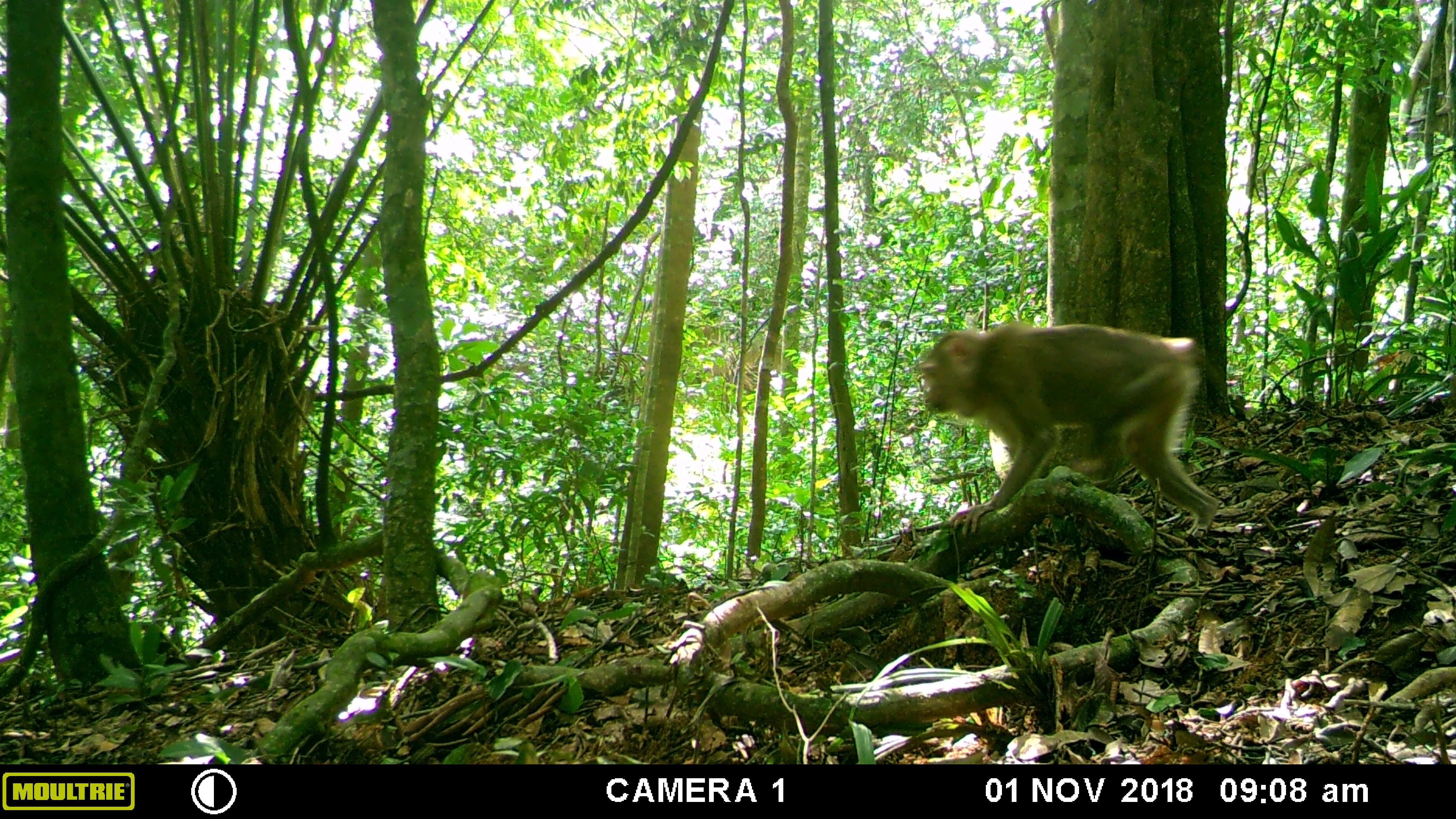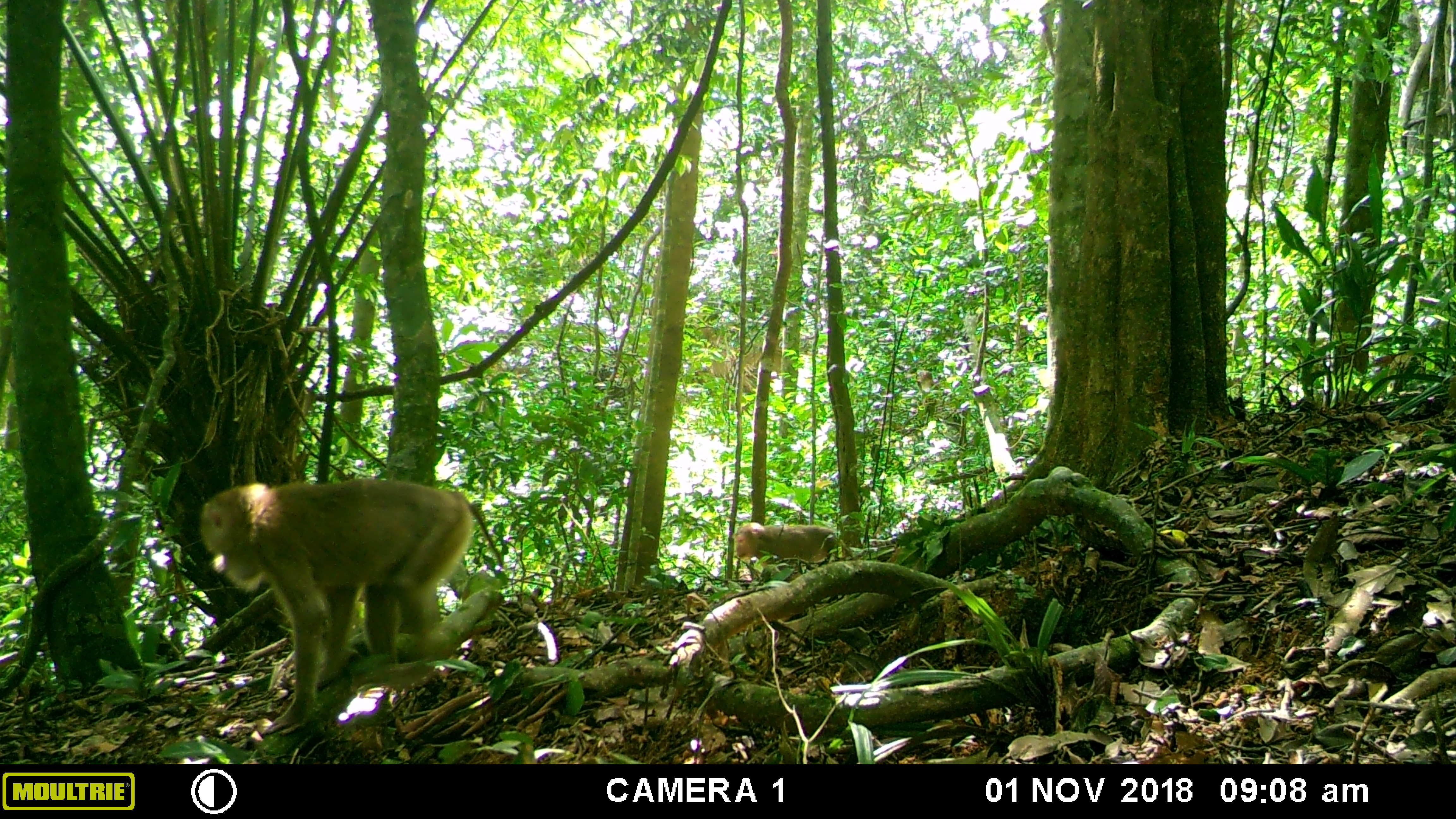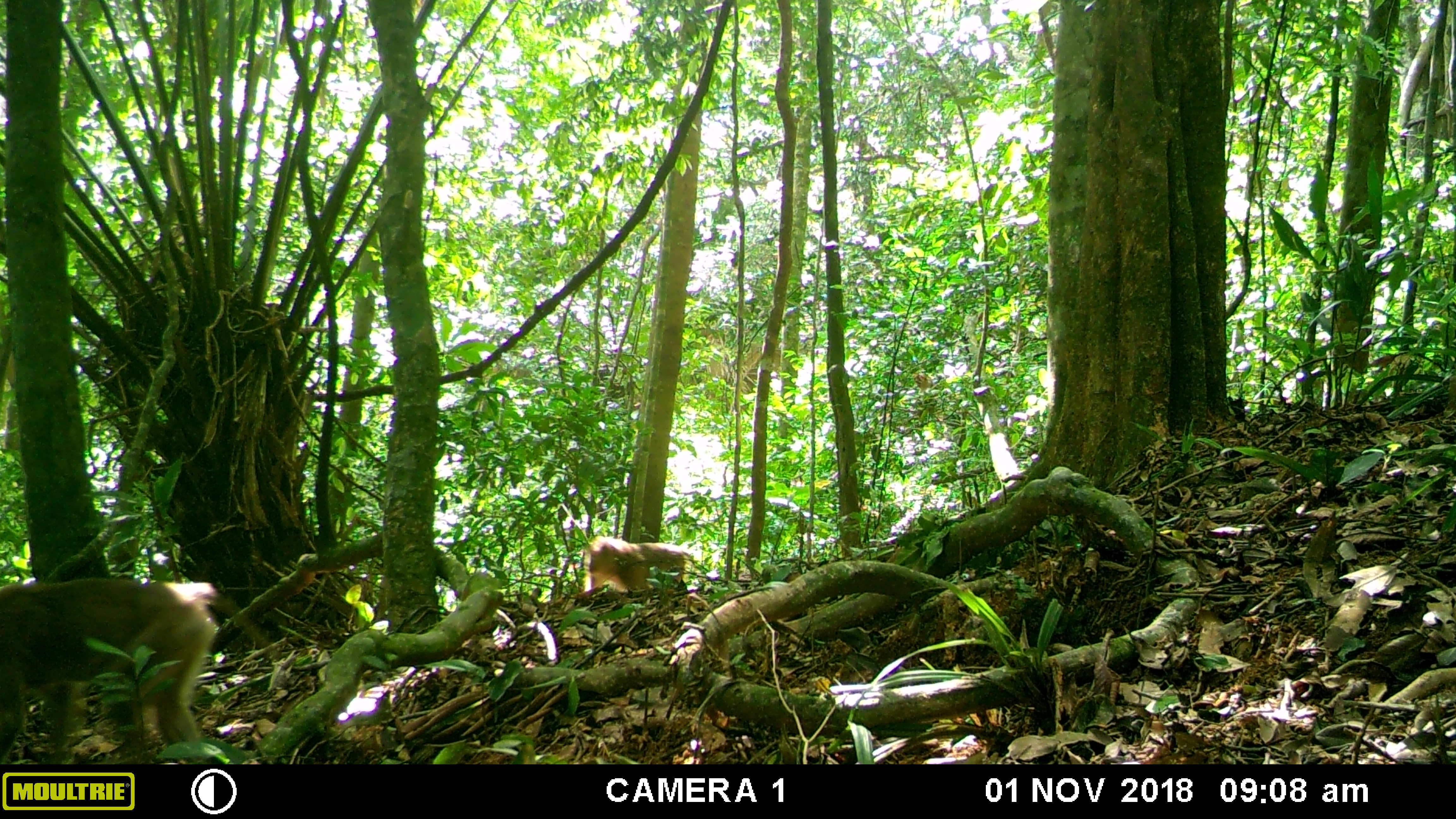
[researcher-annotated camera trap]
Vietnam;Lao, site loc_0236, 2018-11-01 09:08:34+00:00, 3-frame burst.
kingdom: Animalia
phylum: Chordata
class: Mammalia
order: Primates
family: Cercopithecidae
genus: Macaca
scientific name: Macaca nemestrina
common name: pig-tailed macaque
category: pig tailed macaque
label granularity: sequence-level